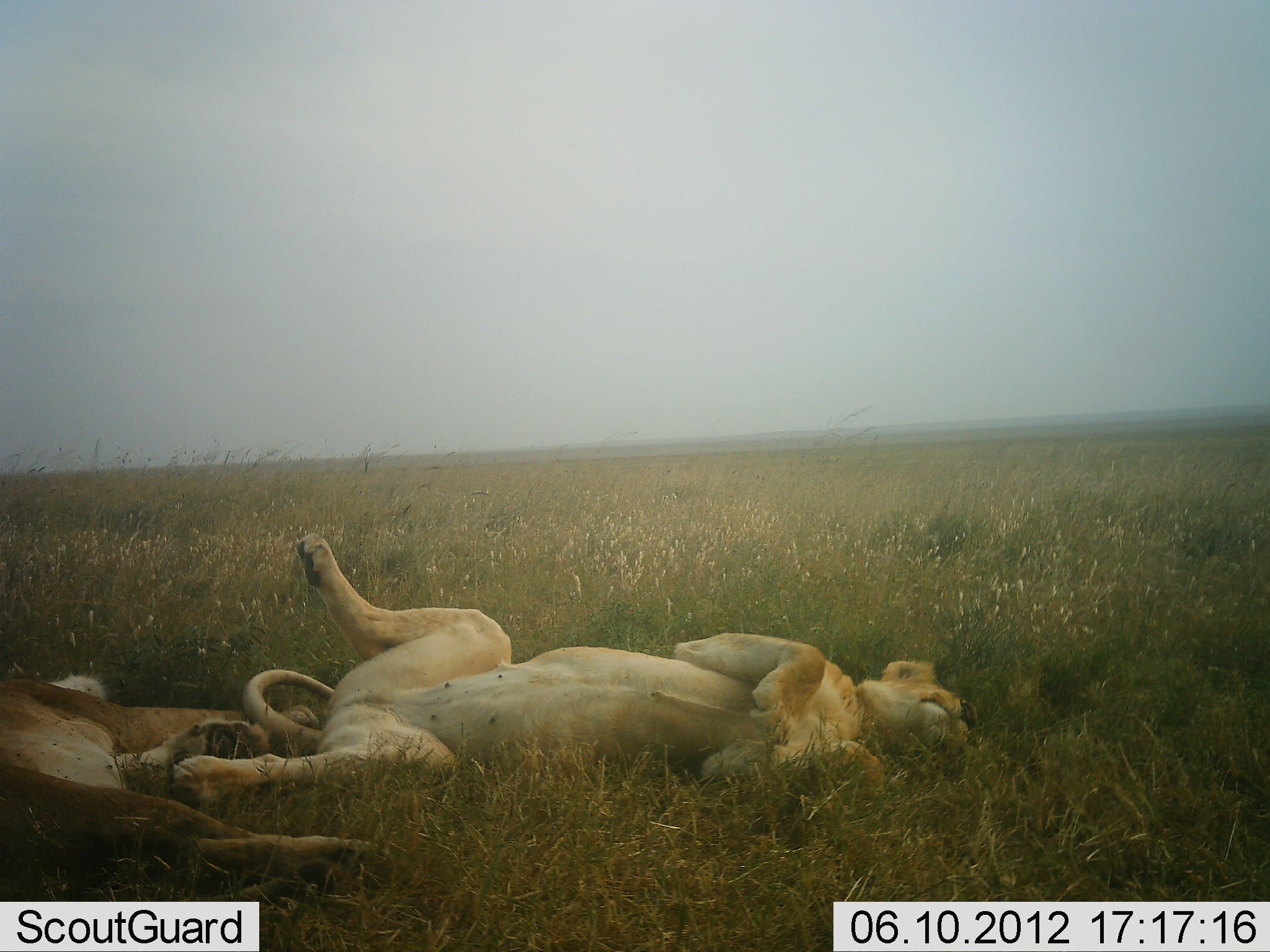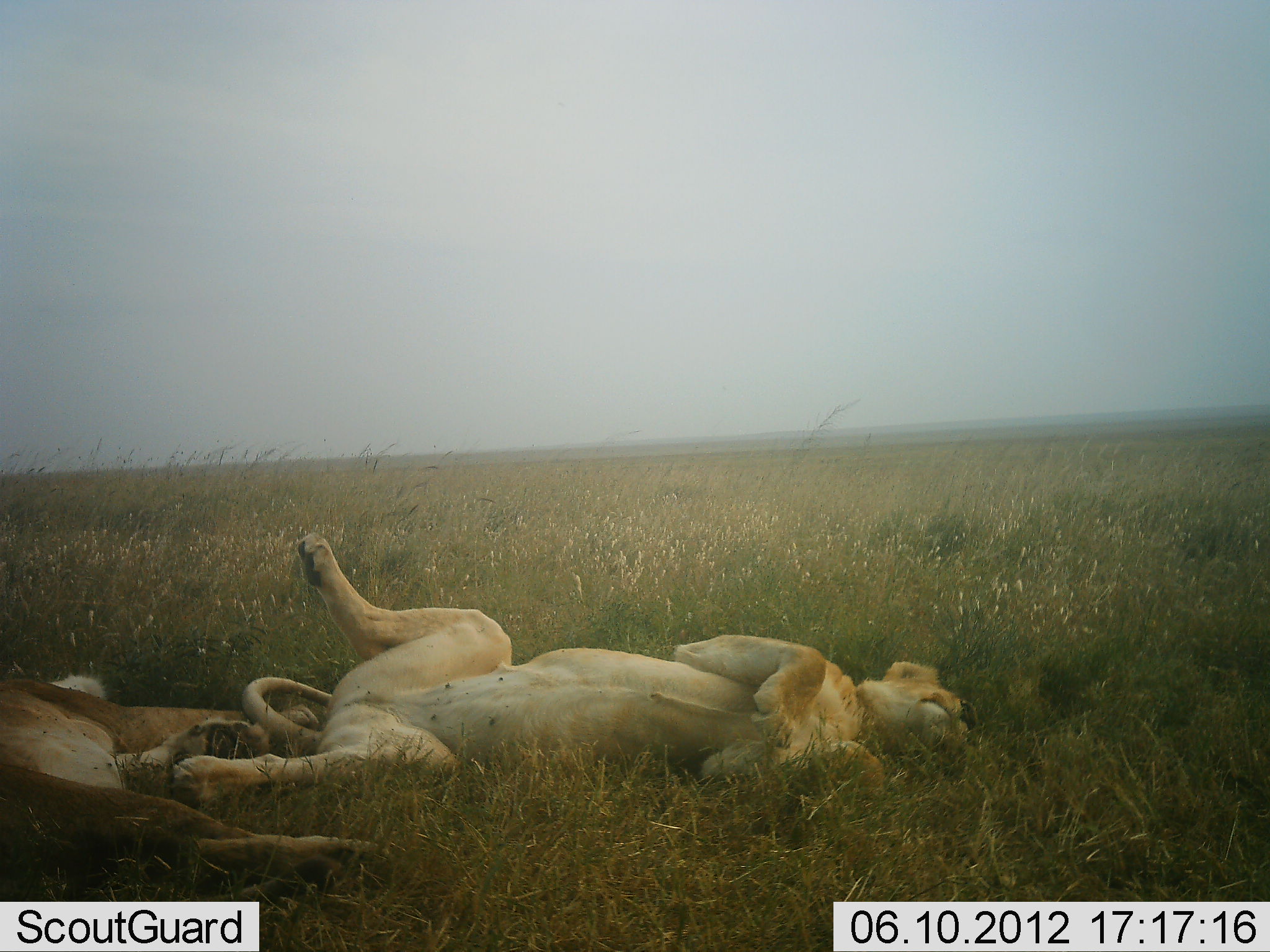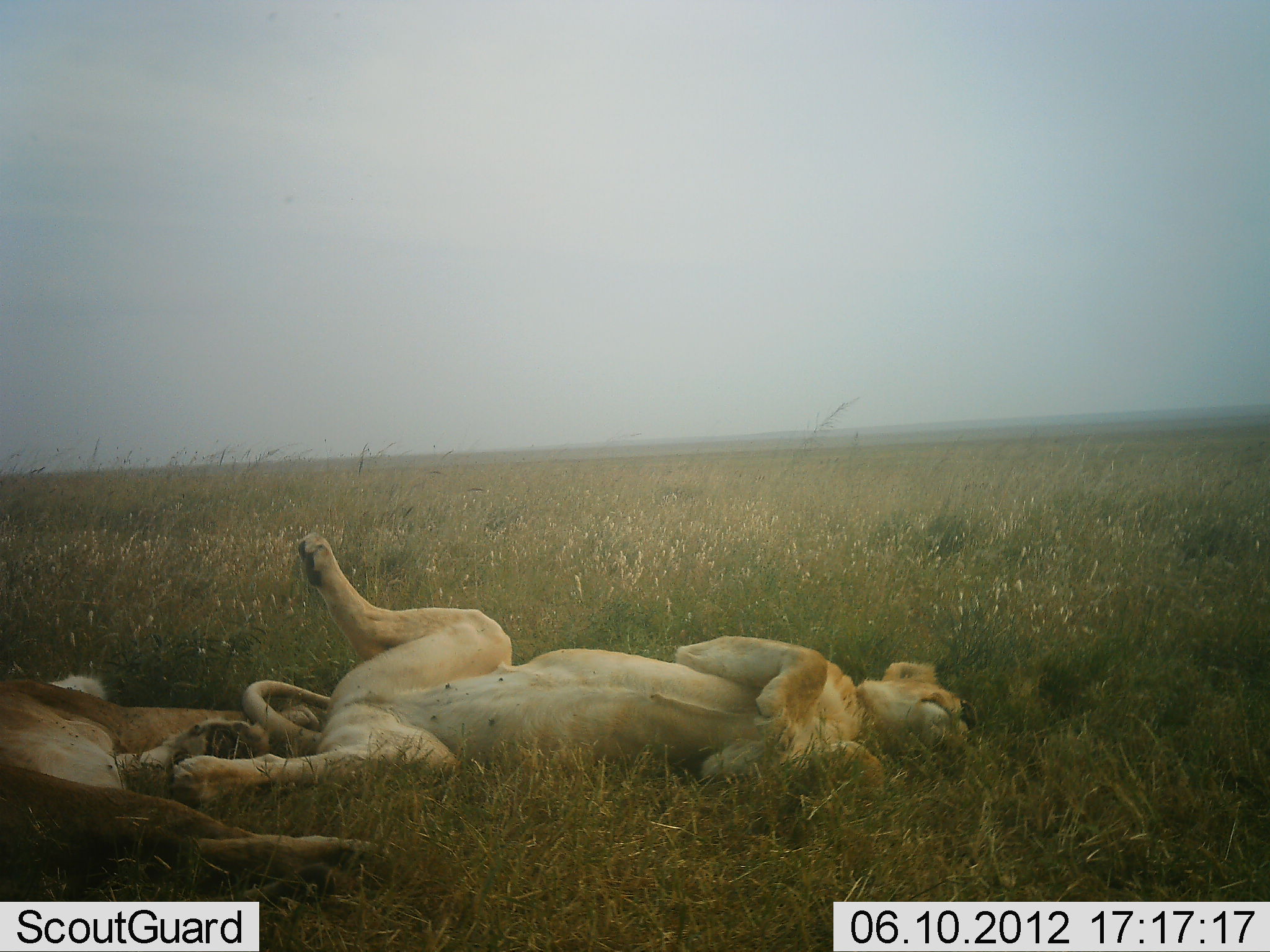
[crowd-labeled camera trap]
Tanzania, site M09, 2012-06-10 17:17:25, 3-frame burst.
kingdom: Animalia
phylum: Chordata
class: Mammalia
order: Carnivora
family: Felidae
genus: Panthera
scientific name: Panthera leo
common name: lion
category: lionfemale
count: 2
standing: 0%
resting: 100%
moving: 0%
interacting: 18%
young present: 0%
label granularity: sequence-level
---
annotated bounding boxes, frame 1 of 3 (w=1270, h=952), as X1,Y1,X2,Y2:
animal: 169,533,980,814; 0,669,393,882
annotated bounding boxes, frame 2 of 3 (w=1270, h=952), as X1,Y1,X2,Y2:
animal: 167,531,979,804; 0,671,391,886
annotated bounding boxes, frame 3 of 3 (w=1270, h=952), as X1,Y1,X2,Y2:
animal: 175,530,974,803; 0,672,396,904